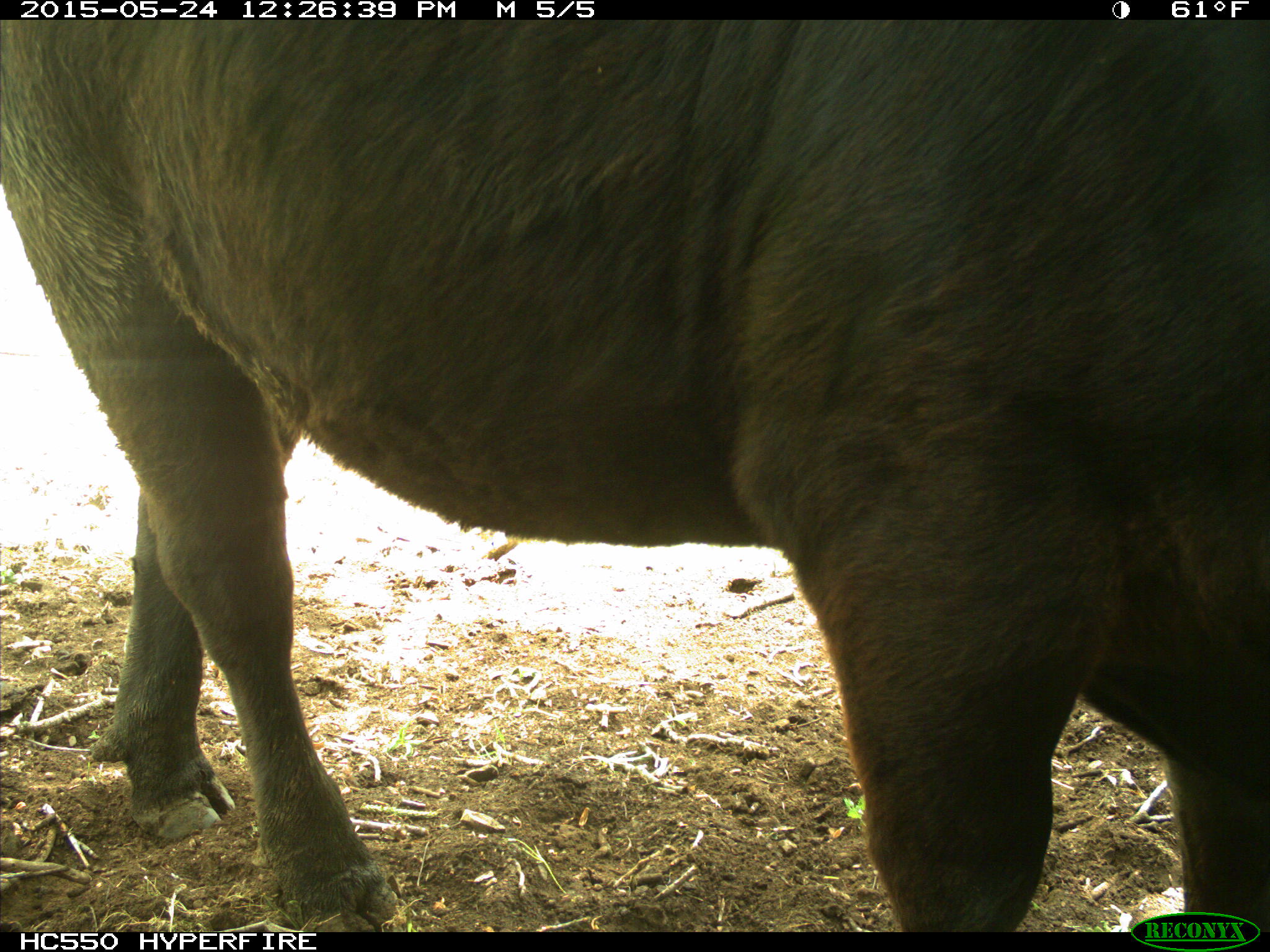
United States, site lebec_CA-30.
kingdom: Animalia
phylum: Chordata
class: Mammalia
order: Artiodactyla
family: Bovidae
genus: Bos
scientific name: Bos taurus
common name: domestic cow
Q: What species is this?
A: Bos taurus (domestic cow).